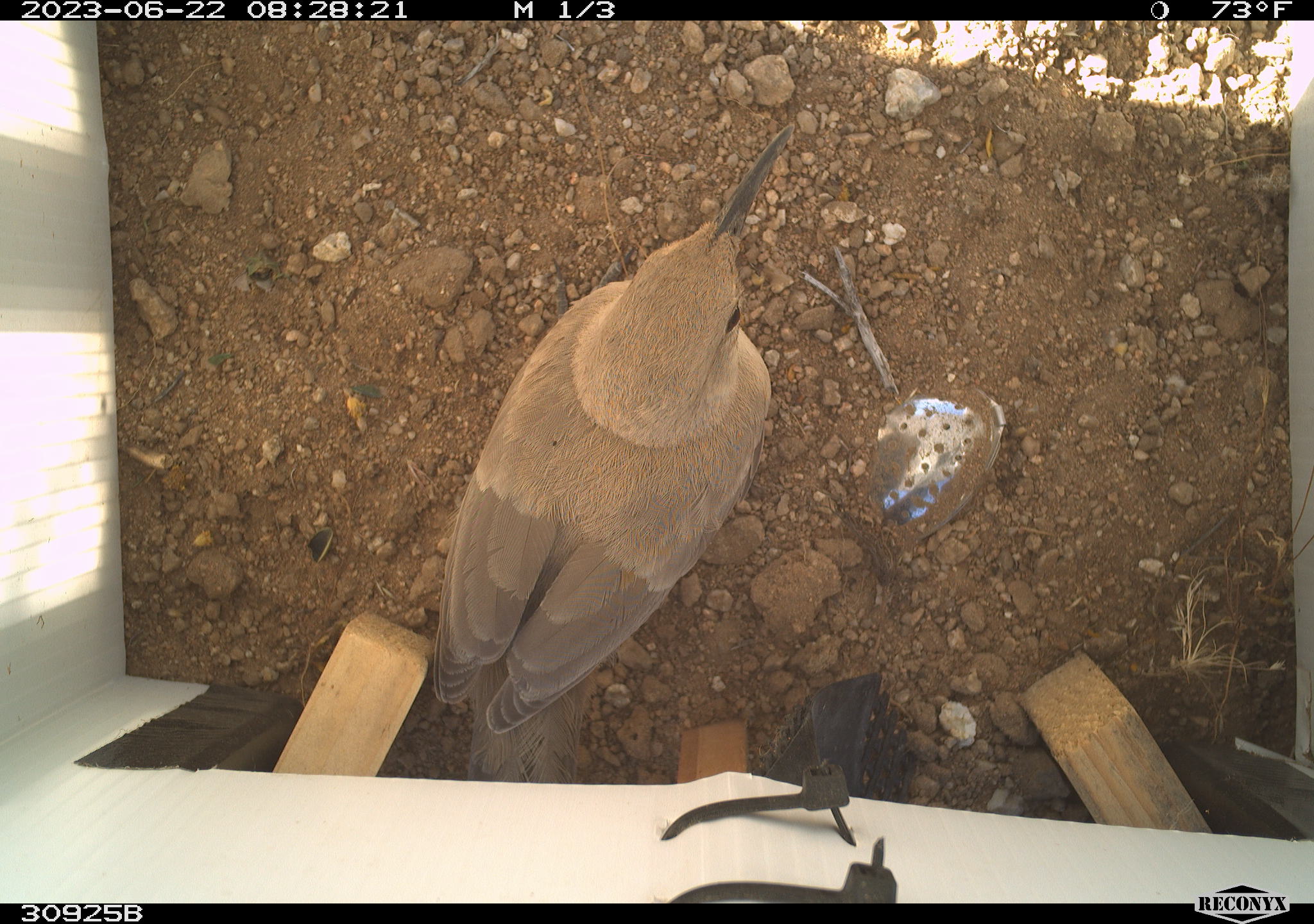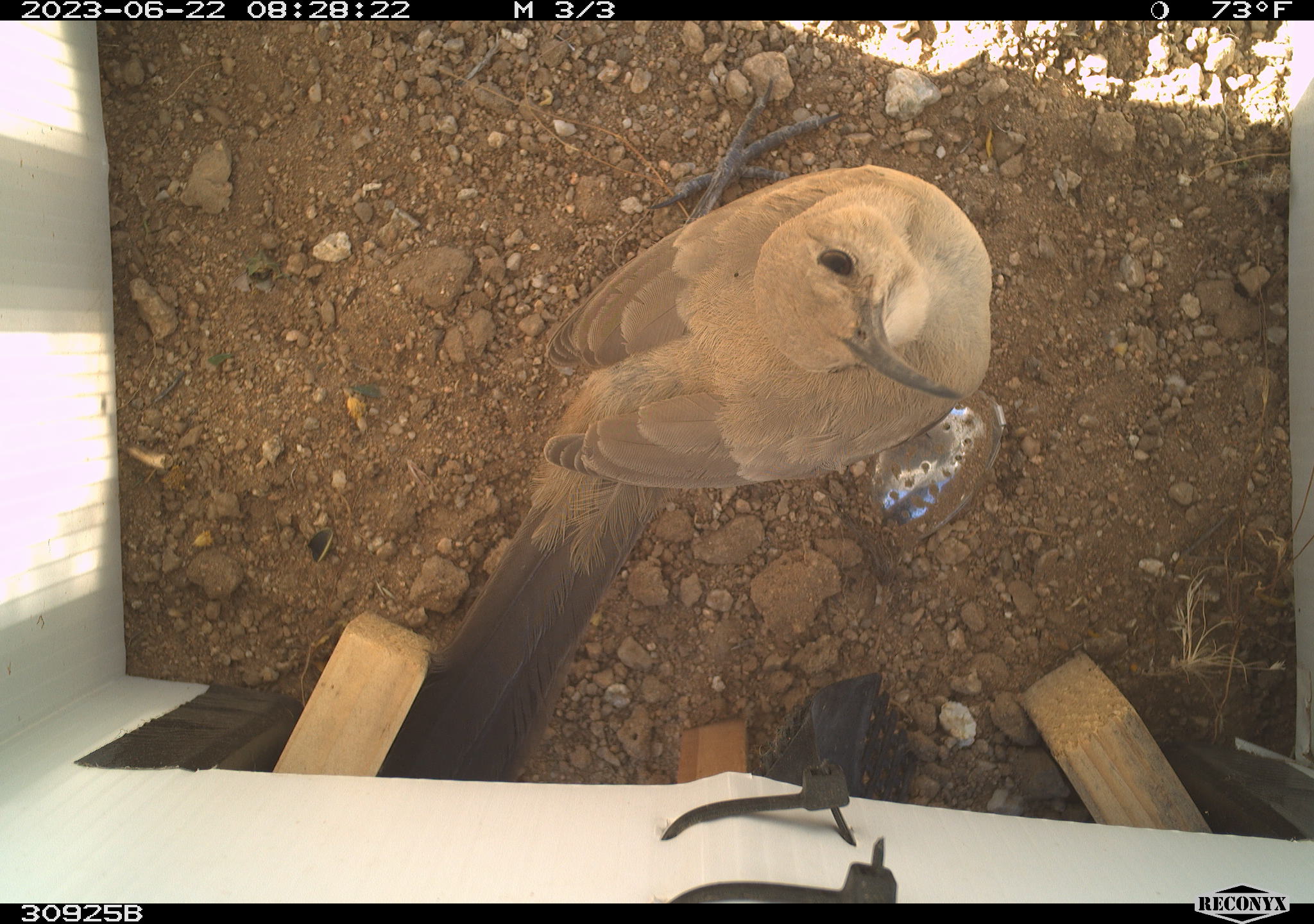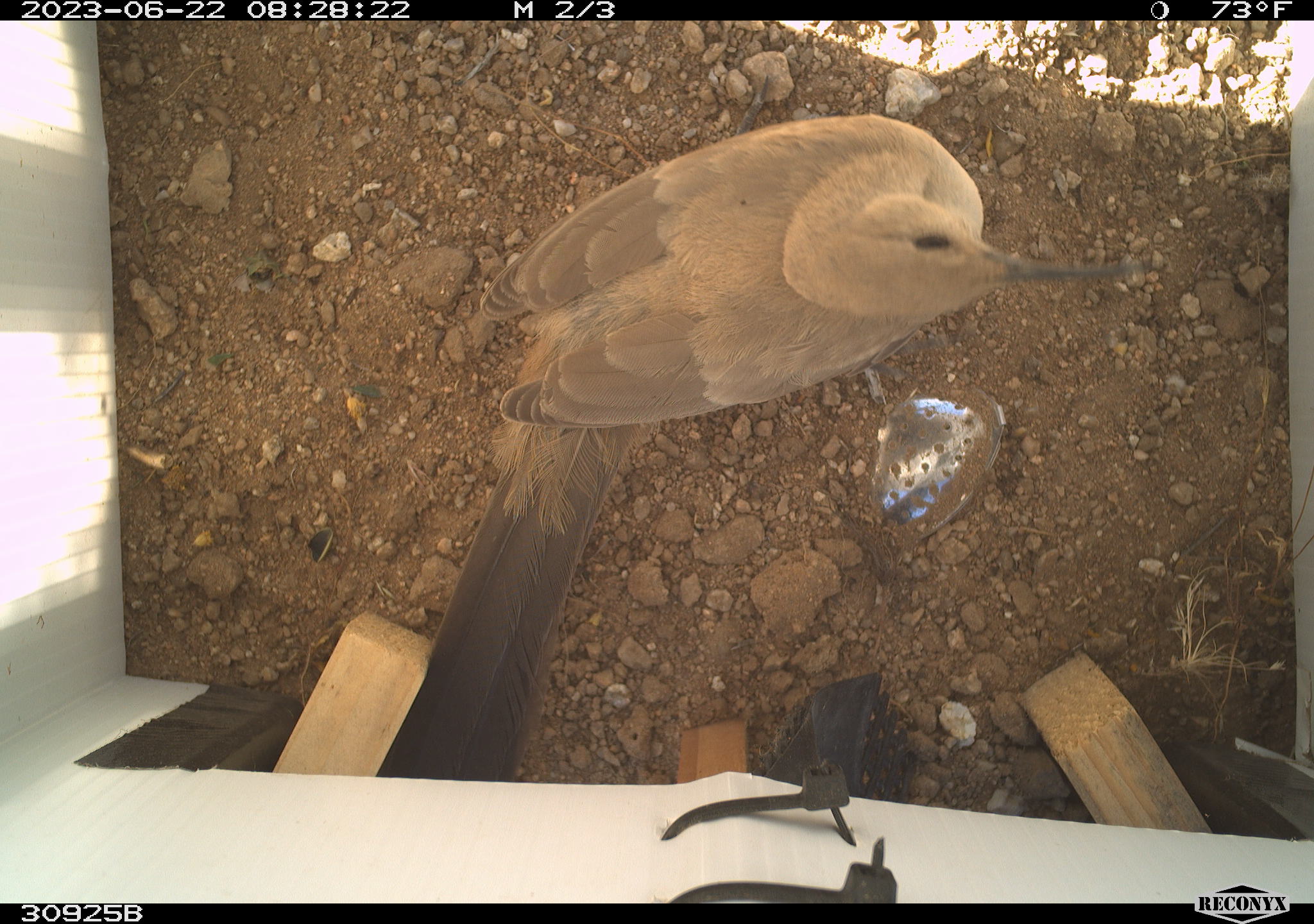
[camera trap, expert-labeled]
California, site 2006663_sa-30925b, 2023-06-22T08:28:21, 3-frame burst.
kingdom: Animalia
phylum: Chordata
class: Aves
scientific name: Aves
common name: bird